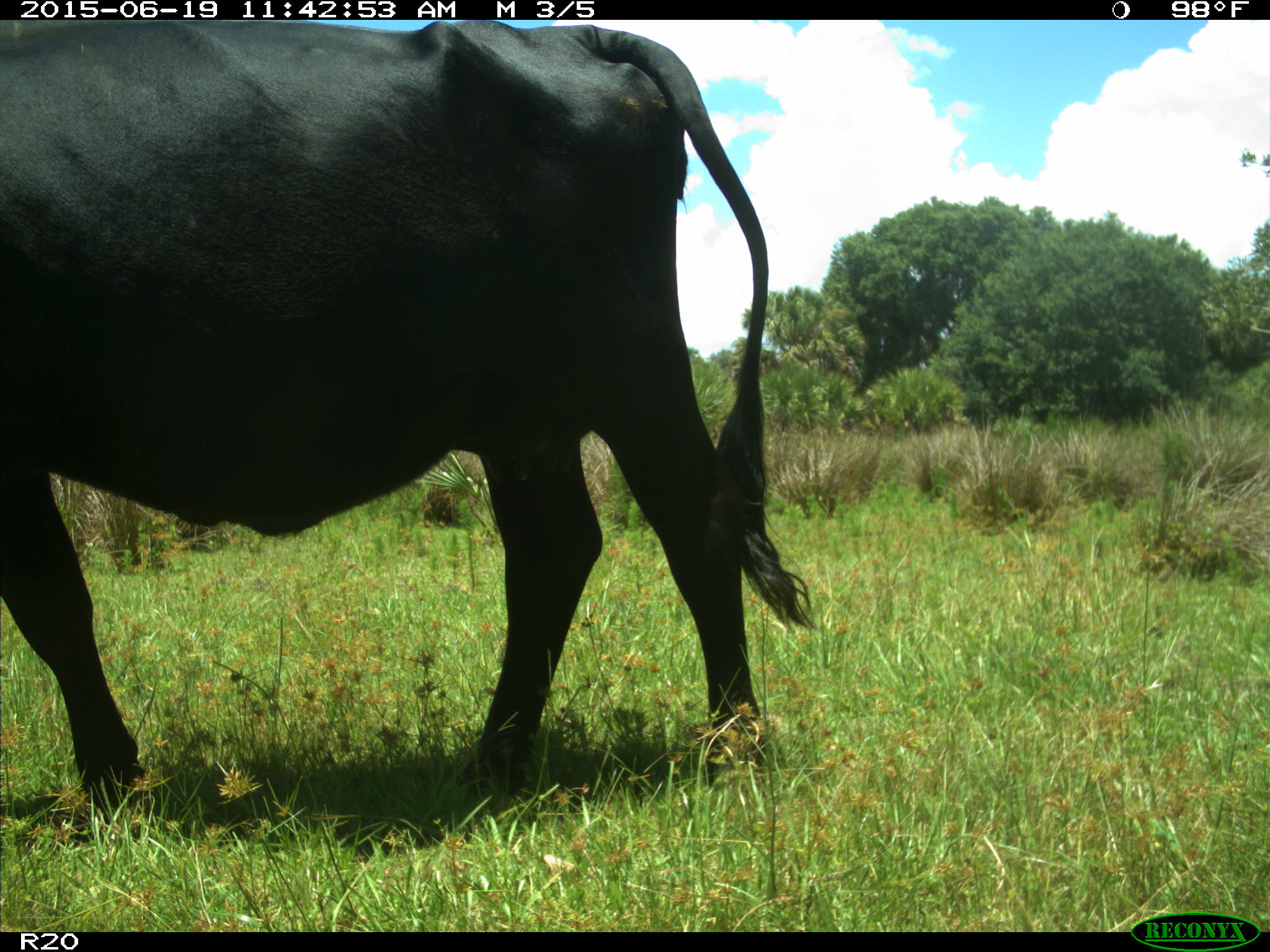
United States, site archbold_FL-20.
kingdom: Animalia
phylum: Chordata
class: Mammalia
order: Artiodactyla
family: Bovidae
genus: Bos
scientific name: Bos taurus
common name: domestic cow